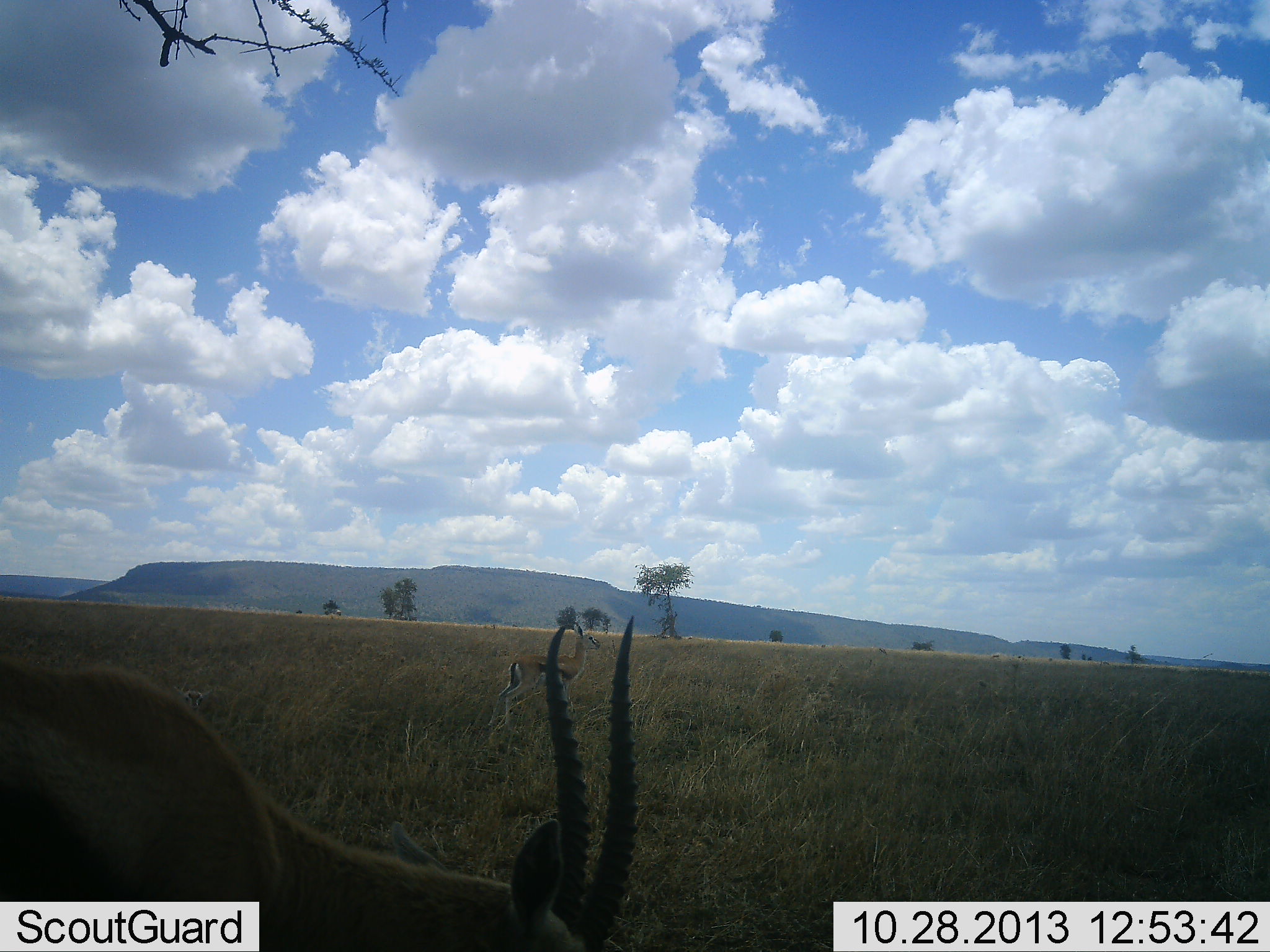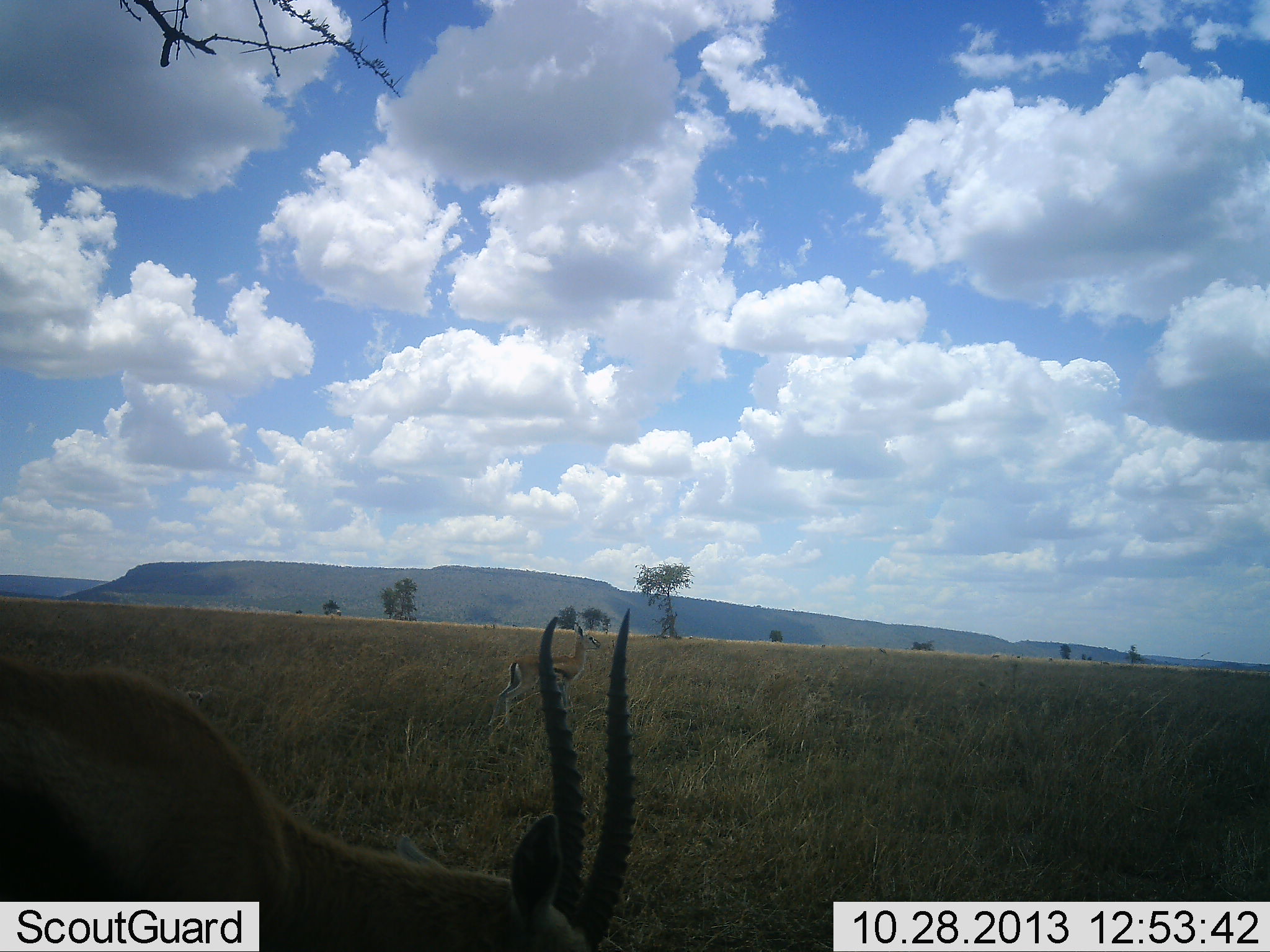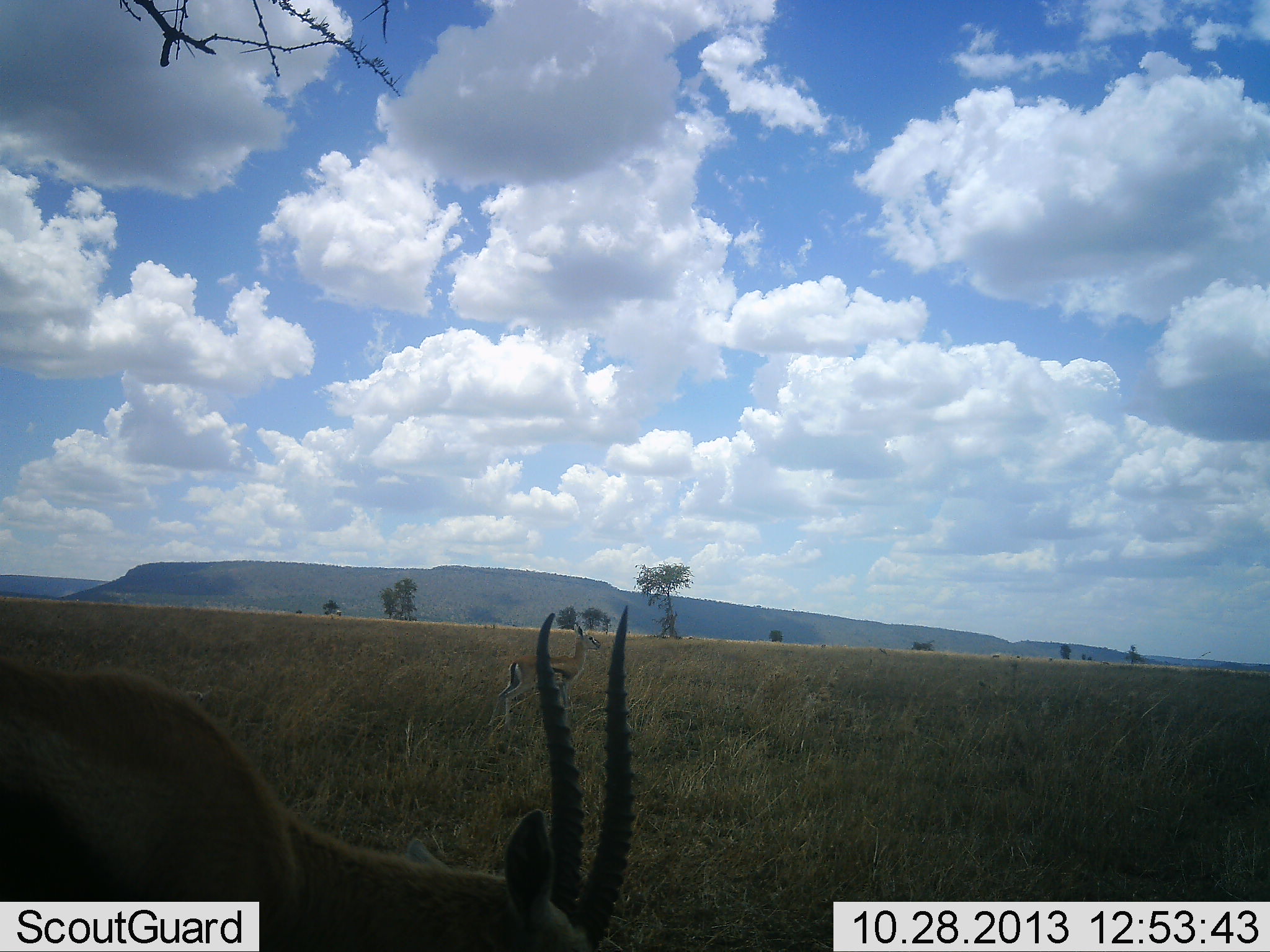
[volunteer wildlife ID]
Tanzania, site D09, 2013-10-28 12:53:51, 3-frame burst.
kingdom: Animalia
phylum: Chordata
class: Mammalia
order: Artiodactyla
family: Bovidae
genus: Eudorcas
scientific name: Eudorcas thomsonii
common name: thomson's gazelle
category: gazellethomsons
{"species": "gazellethomsons (thomson's gazelle) (Eudorcas thomsonii)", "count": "1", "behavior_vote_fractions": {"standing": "42%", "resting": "0%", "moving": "0%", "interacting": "0%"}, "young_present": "0%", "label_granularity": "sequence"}